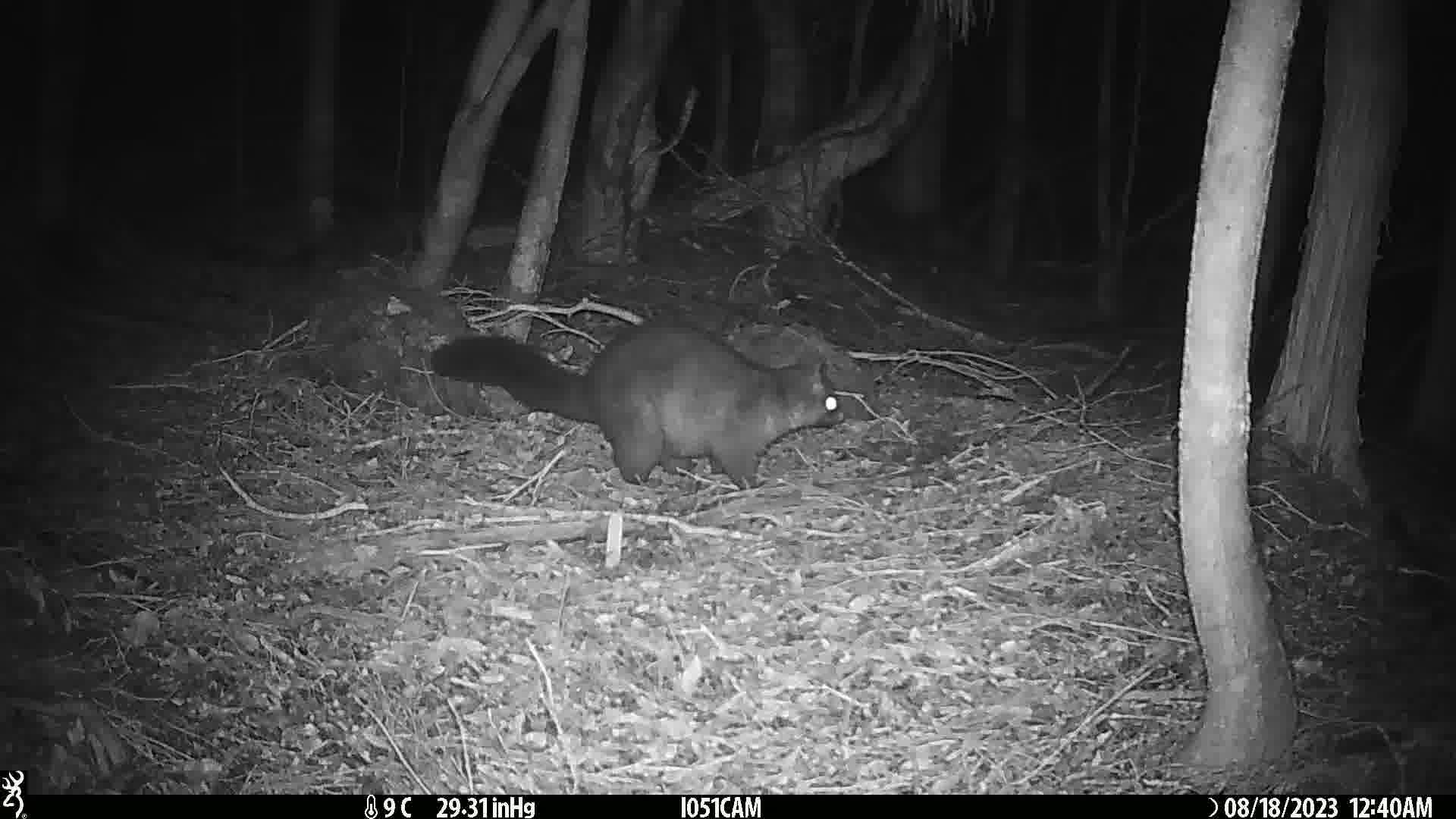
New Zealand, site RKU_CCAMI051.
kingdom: Animalia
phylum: Chordata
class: Mammalia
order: Diprotodontia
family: Phalangeridae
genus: Trichosurus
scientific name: Trichosurus vulpecula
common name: common brushtail possum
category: possum